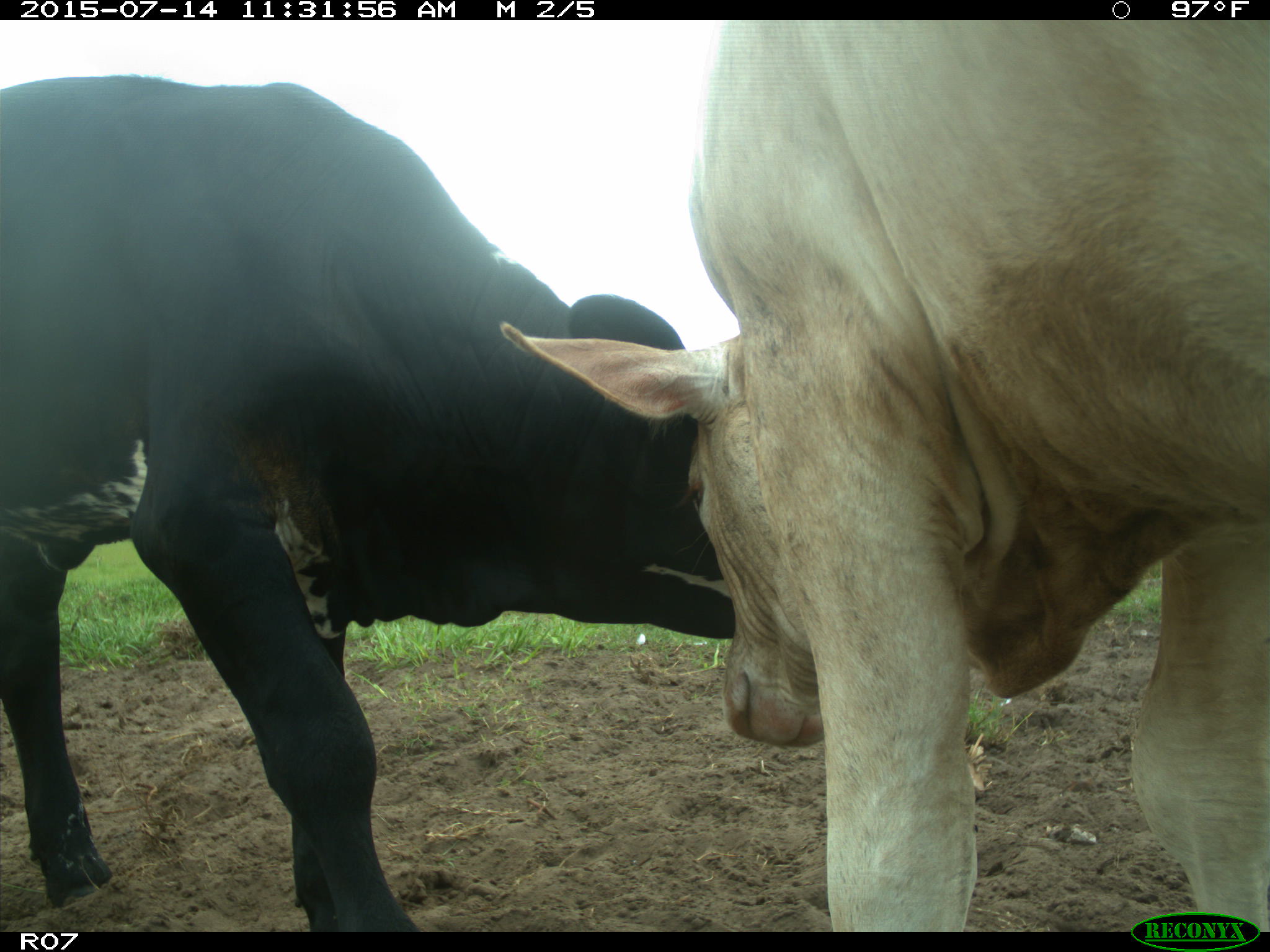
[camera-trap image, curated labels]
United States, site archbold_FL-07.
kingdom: Animalia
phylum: Chordata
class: Mammalia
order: Artiodactyla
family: Bovidae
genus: Bos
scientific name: Bos taurus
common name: domestic cow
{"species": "Bos taurus (domestic cow)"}